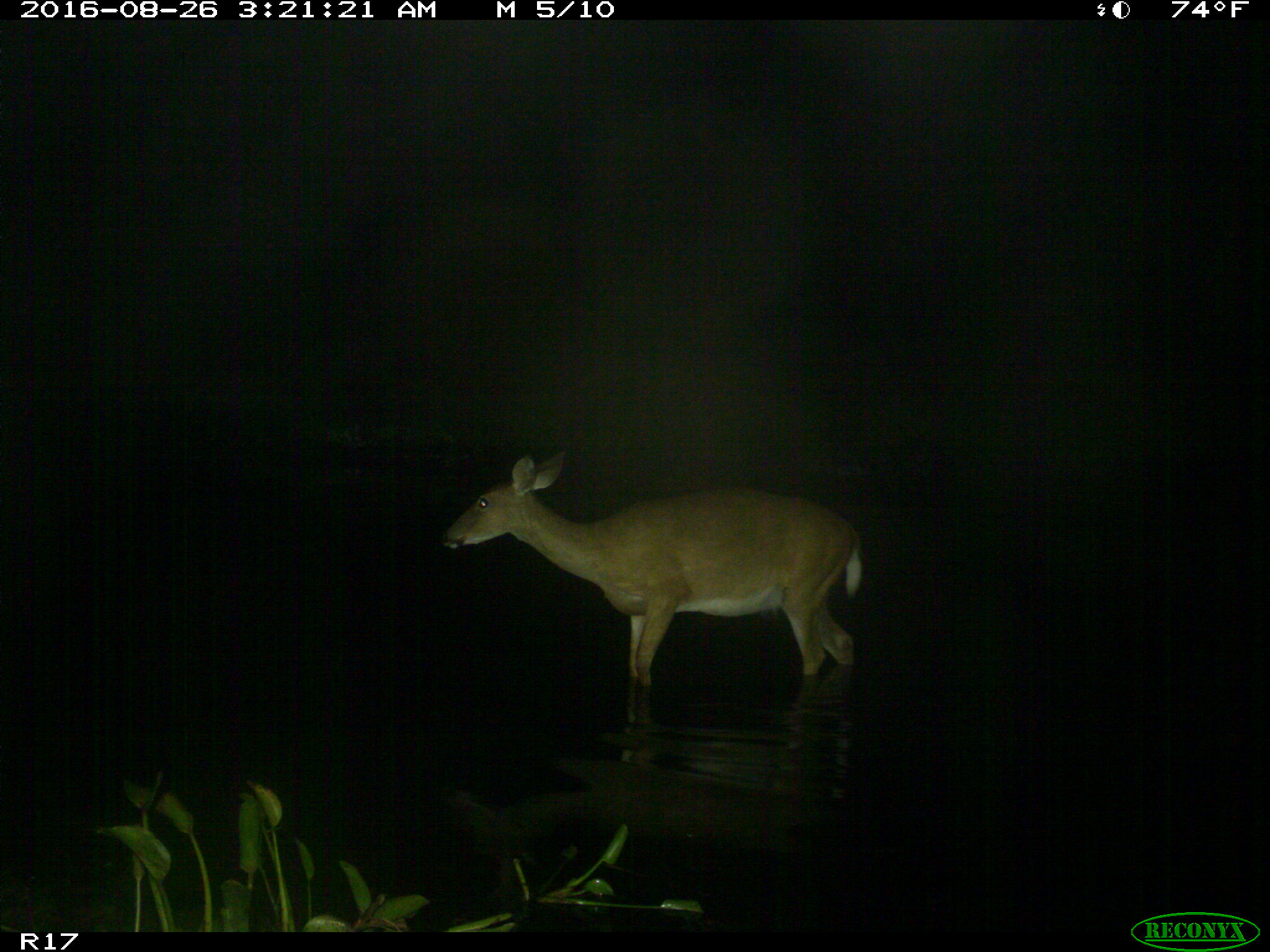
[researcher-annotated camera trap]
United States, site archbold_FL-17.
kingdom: Animalia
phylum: Chordata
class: Mammalia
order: Artiodactyla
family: Cervidae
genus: Odocoileus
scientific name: Odocoileus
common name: deer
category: unidentified deer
Unidentified deer (deer) (Odocoileus).